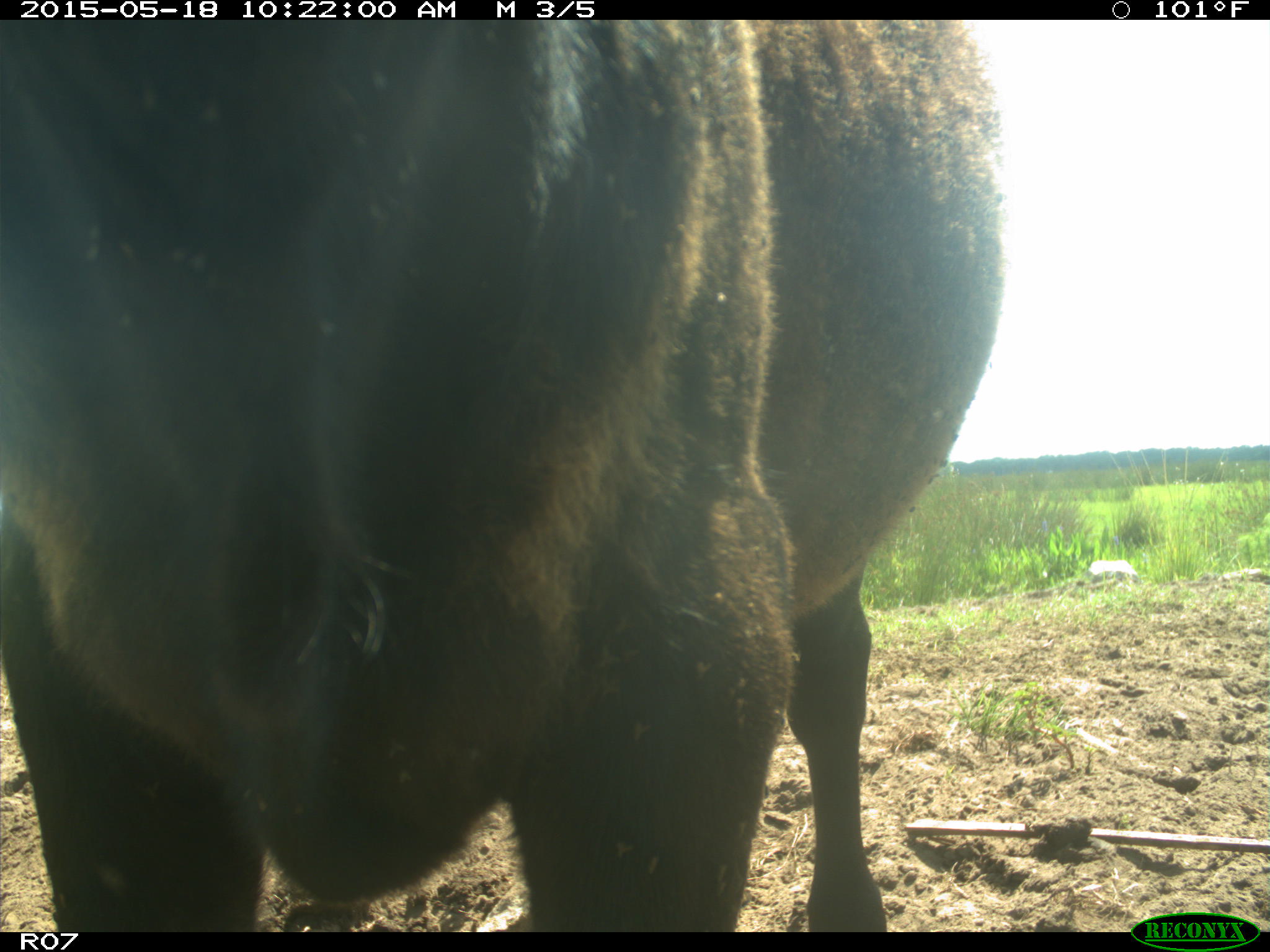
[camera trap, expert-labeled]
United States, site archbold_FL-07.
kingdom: Animalia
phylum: Chordata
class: Mammalia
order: Artiodactyla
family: Bovidae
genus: Bos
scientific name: Bos taurus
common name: domestic cow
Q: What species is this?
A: Bos taurus (domestic cow).